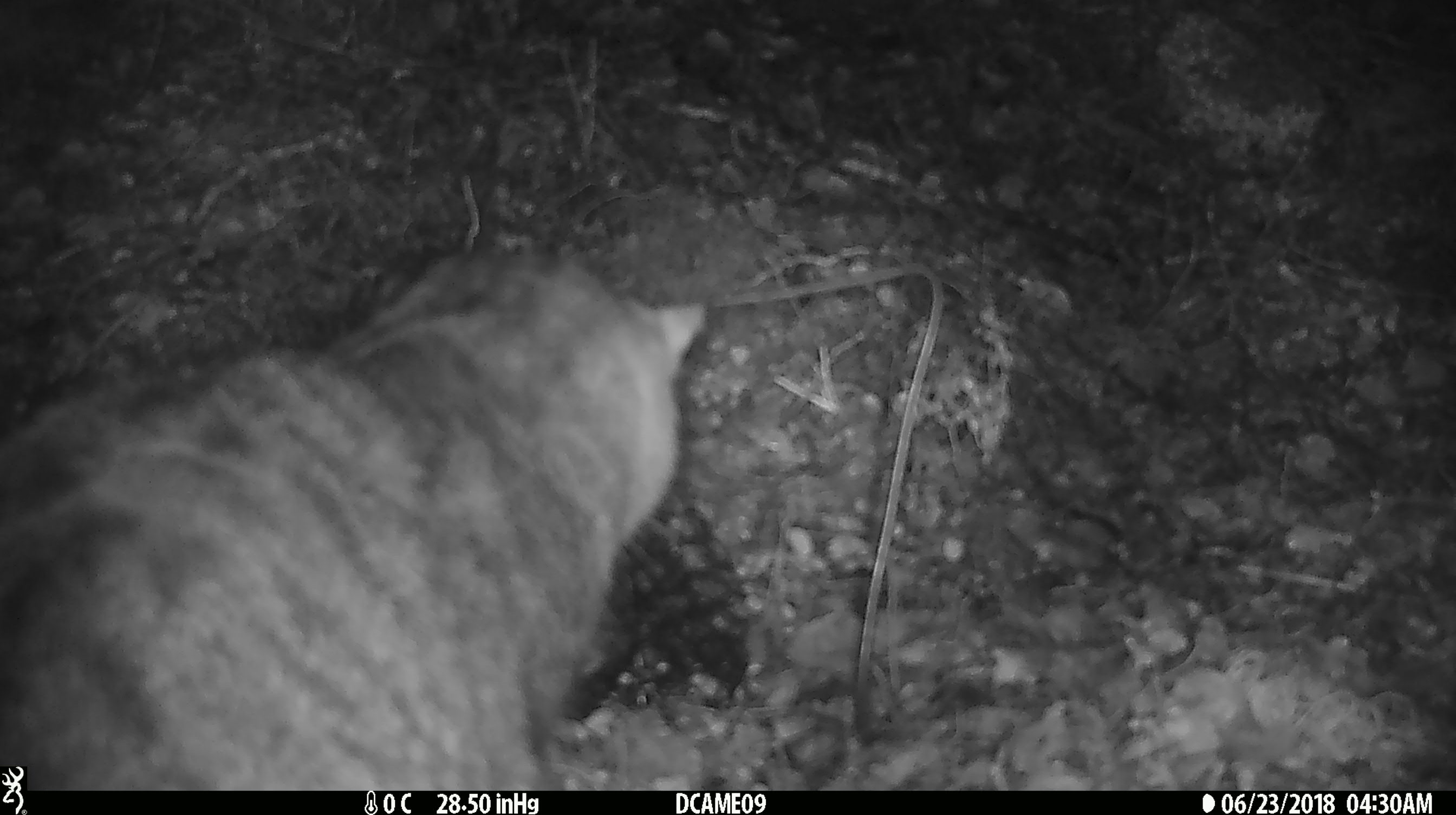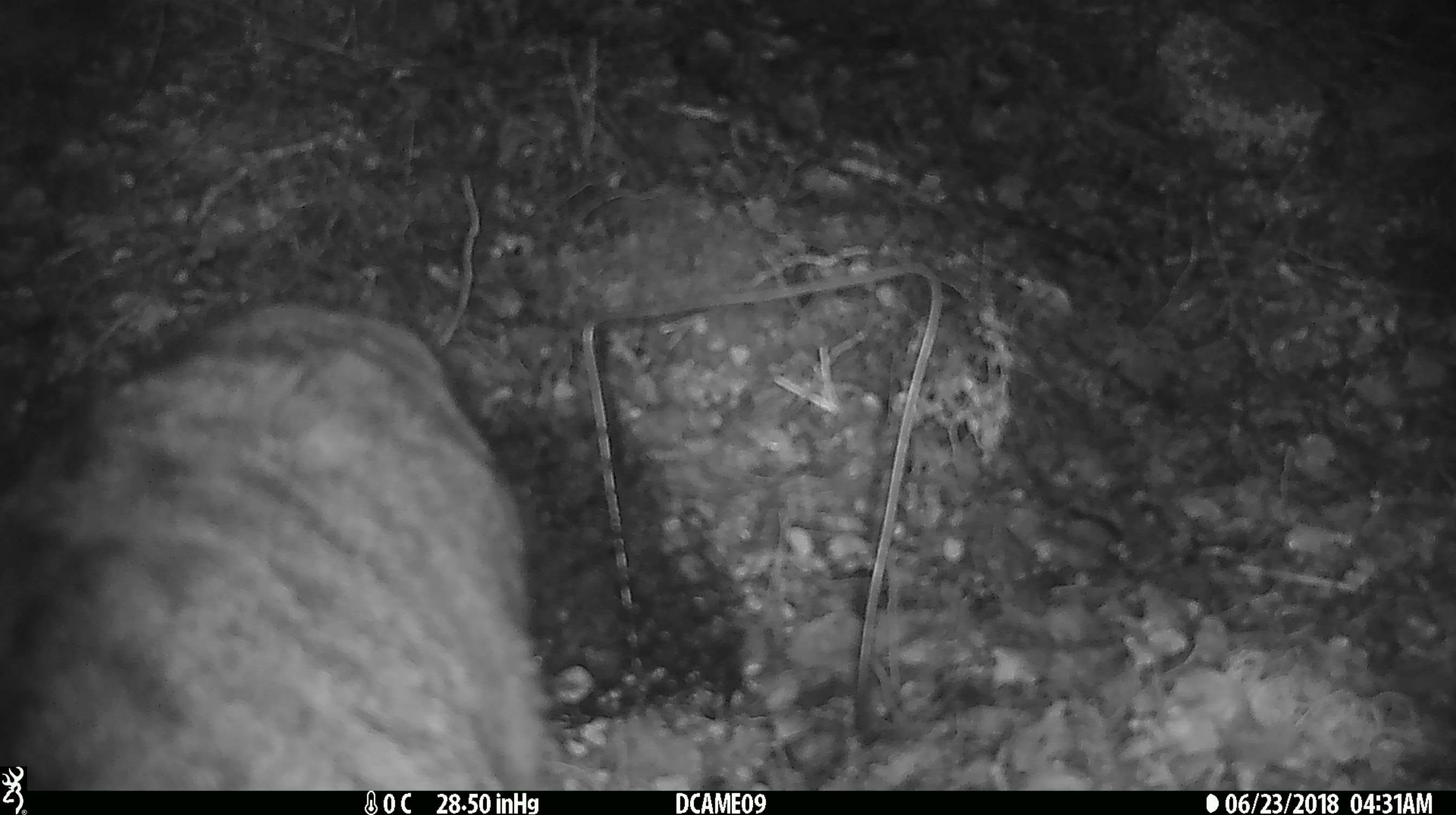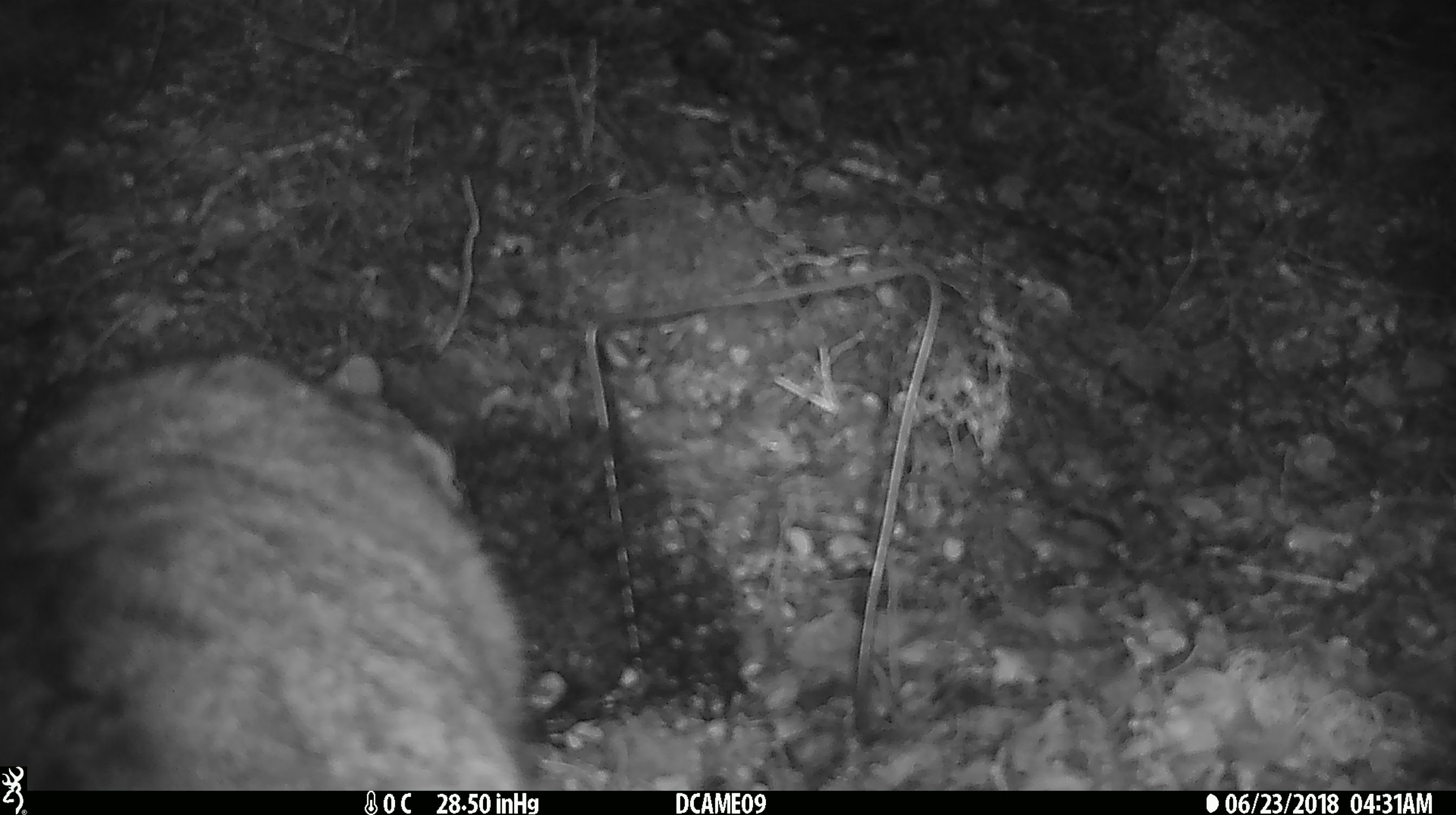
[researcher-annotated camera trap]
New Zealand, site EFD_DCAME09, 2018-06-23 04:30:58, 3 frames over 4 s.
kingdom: Animalia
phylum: Chordata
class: Mammalia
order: Carnivora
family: Felidae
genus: Felis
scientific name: Felis catus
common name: domestic cat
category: cat